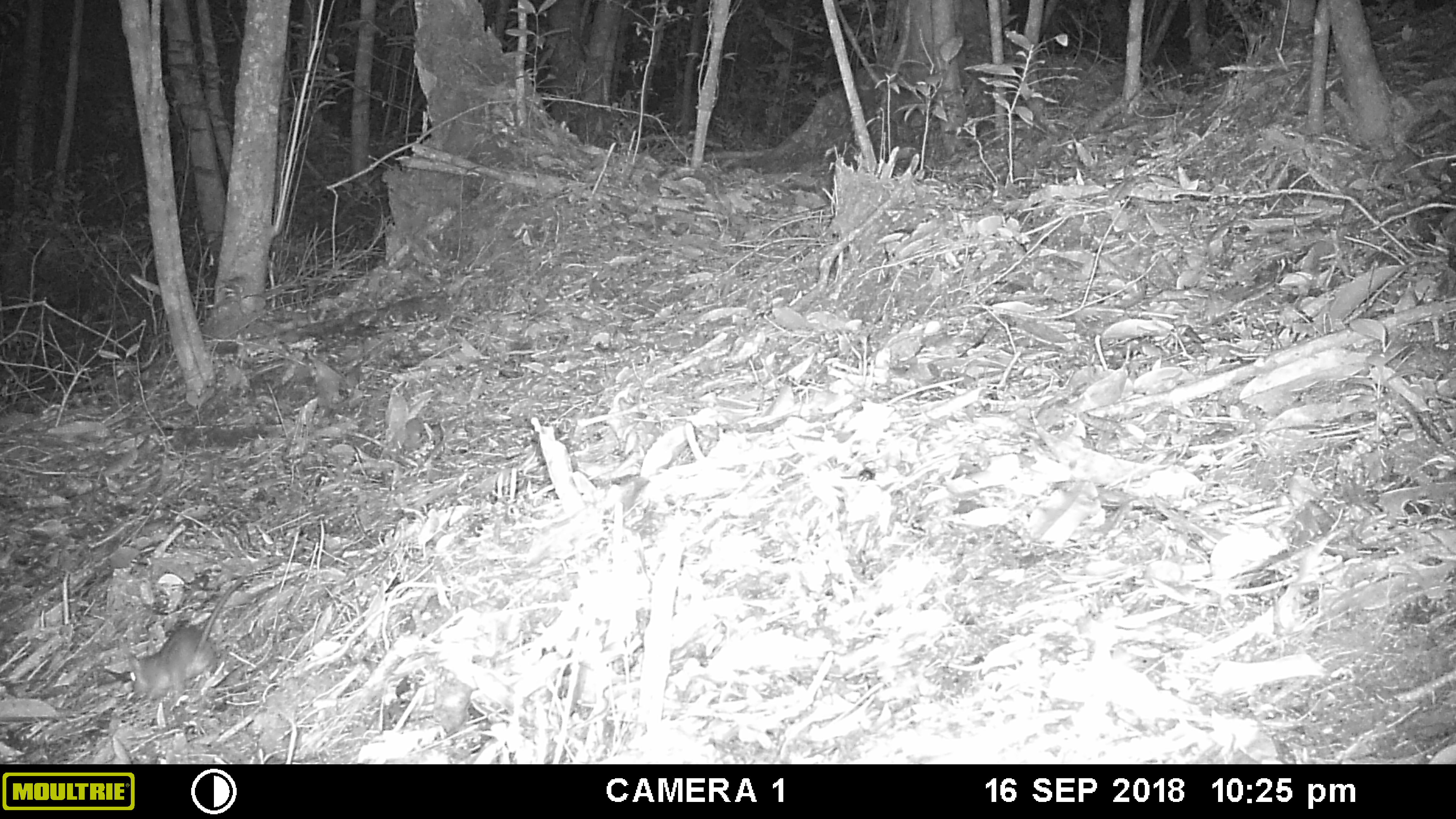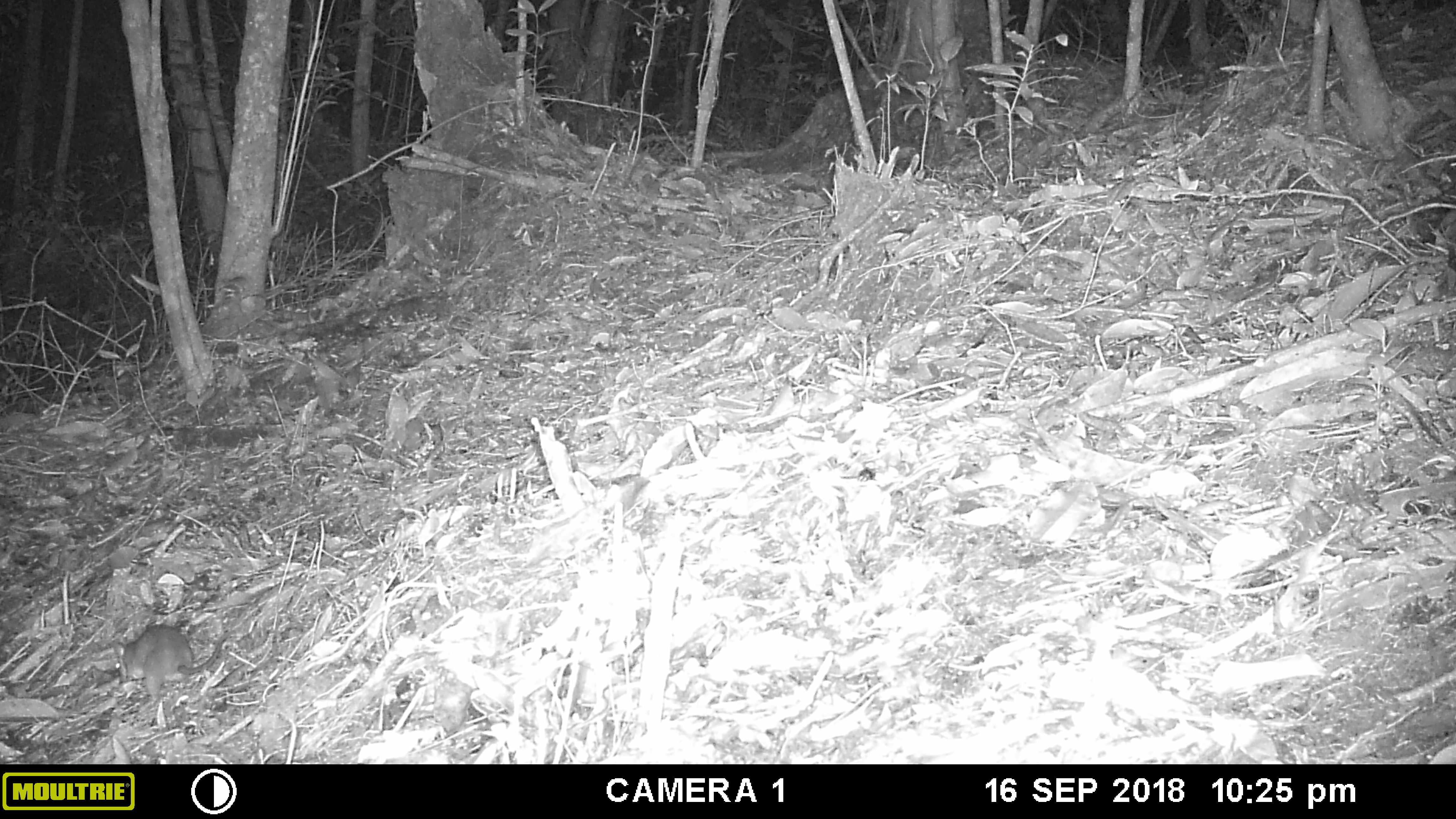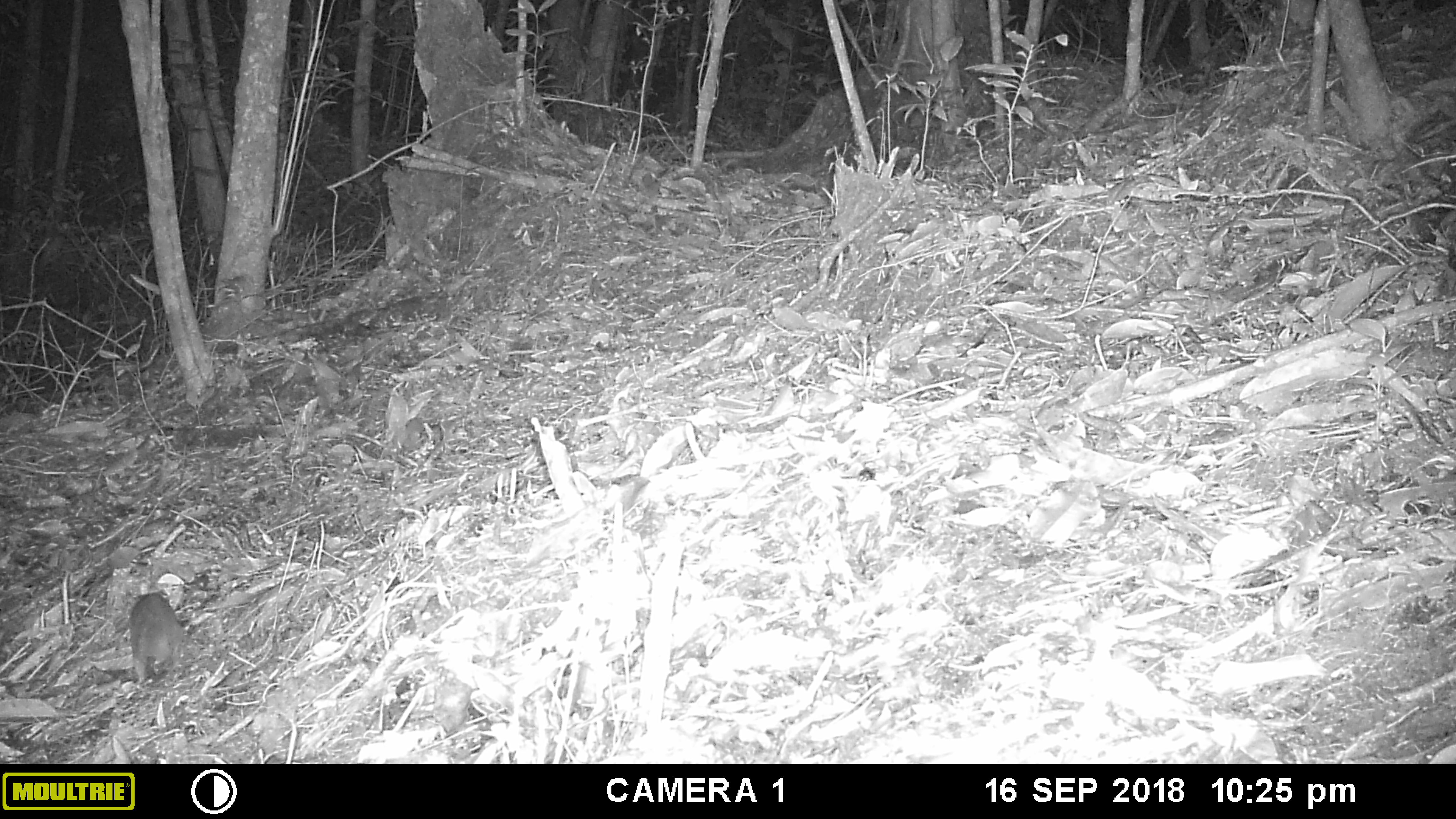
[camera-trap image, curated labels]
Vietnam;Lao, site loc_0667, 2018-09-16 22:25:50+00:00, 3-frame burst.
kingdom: Animalia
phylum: Chordata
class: Mammalia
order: Rodentia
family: Muridae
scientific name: Muridae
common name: old-world mice and rats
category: unidentified murid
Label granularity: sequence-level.